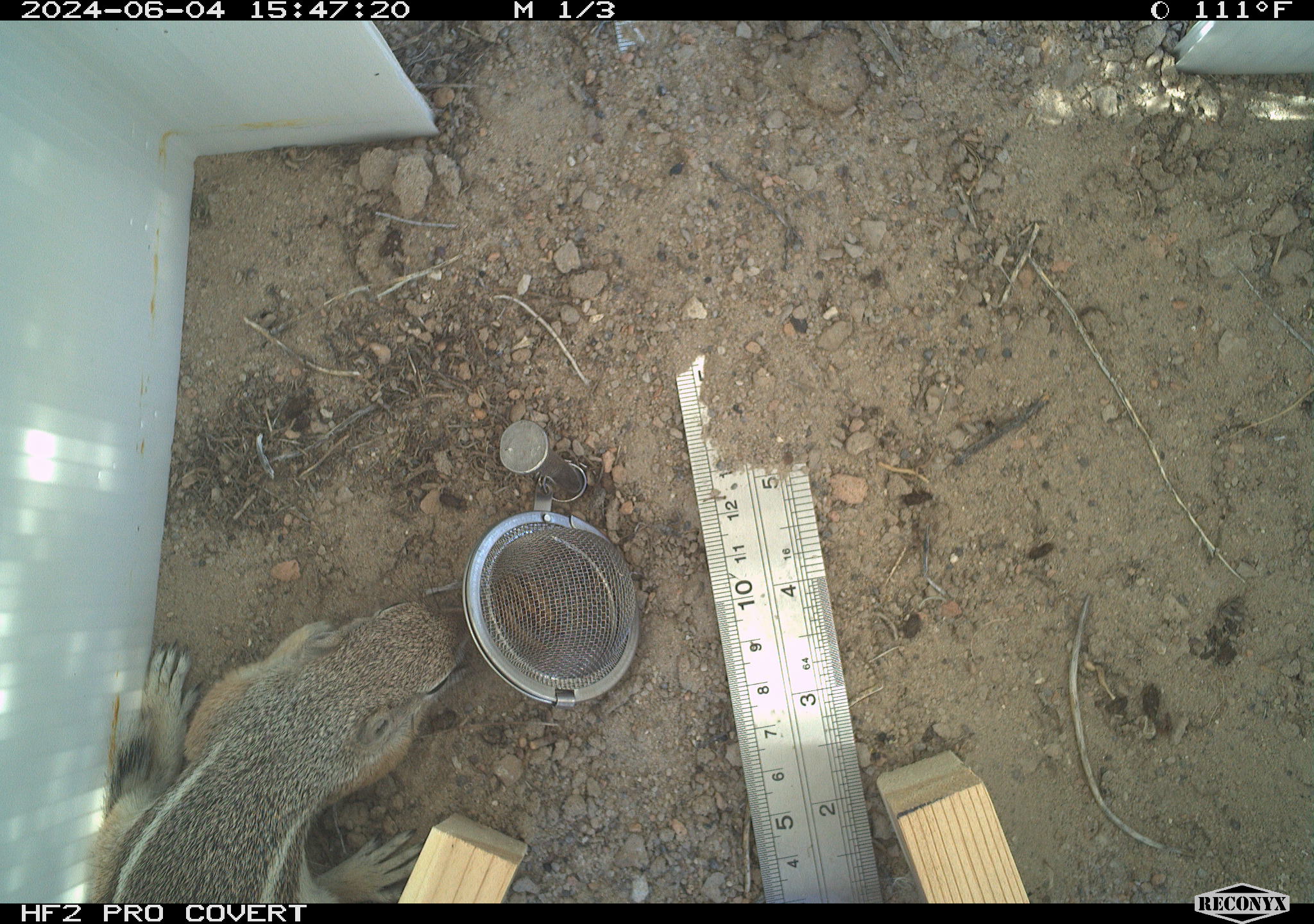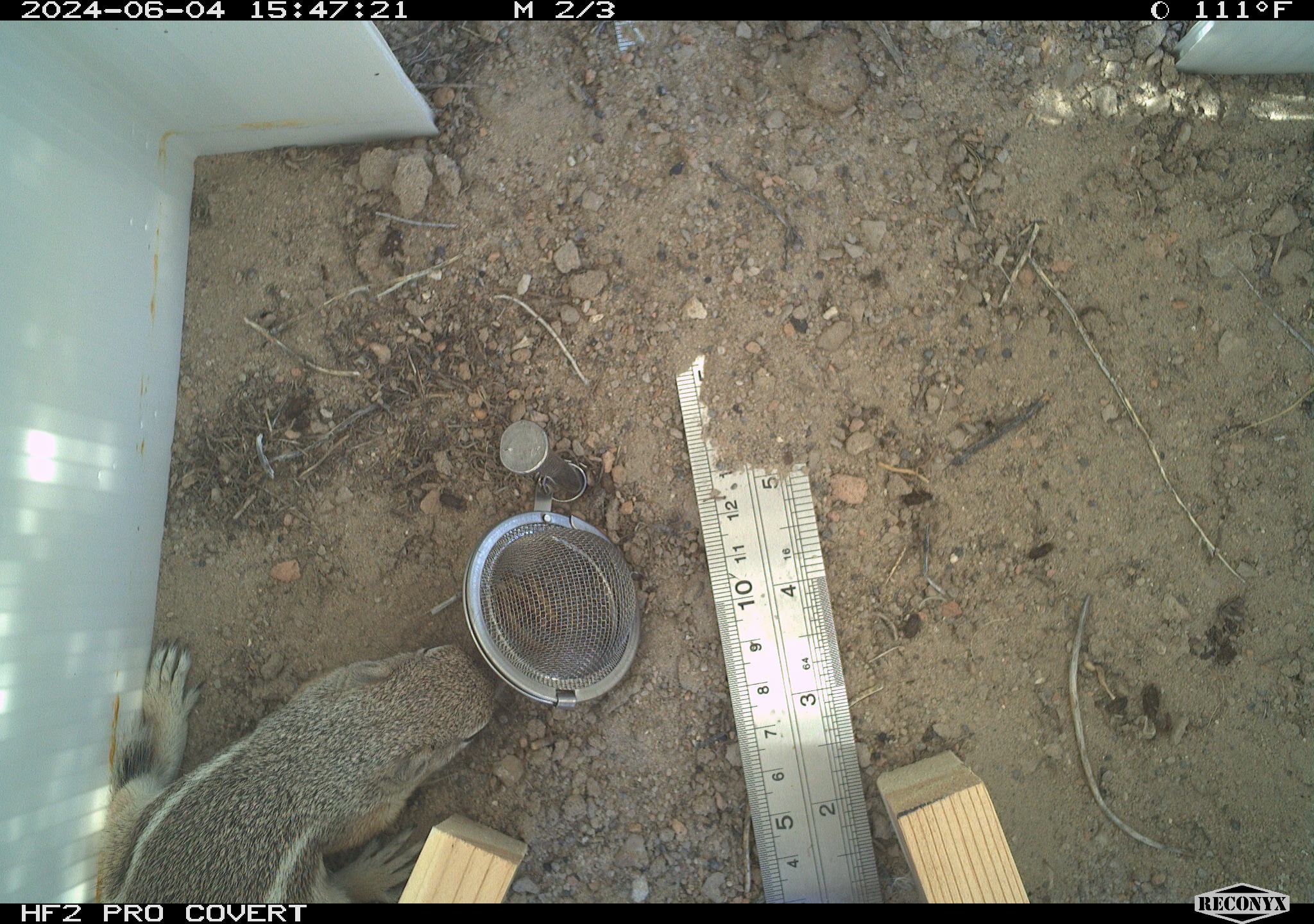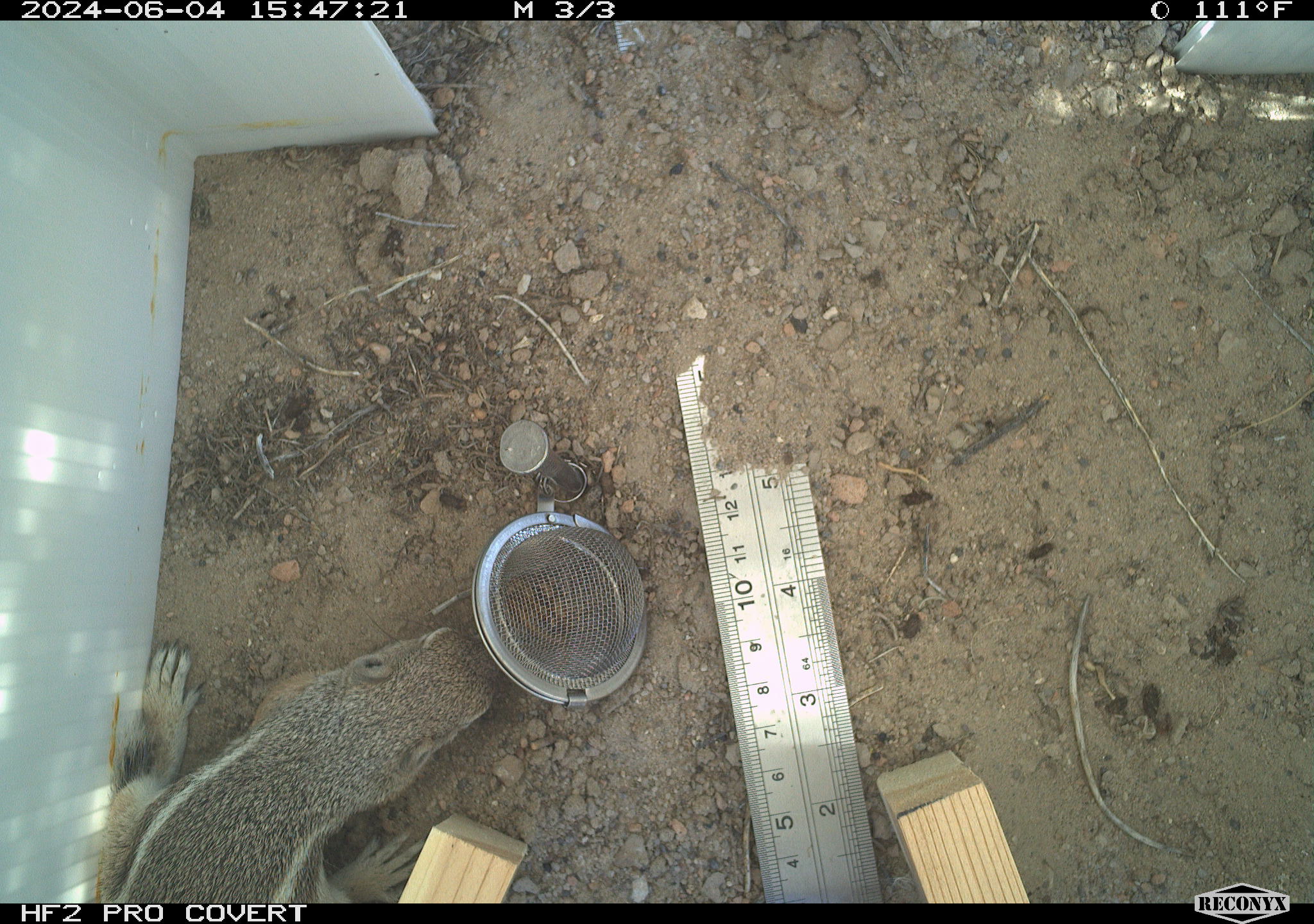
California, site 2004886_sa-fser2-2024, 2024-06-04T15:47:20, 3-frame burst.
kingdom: Animalia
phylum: Chordata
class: Mammalia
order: Rodentia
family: Sciuridae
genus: Ammospermophilus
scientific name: Ammospermophilus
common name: antelope ground squirrels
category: ammospermophilus species